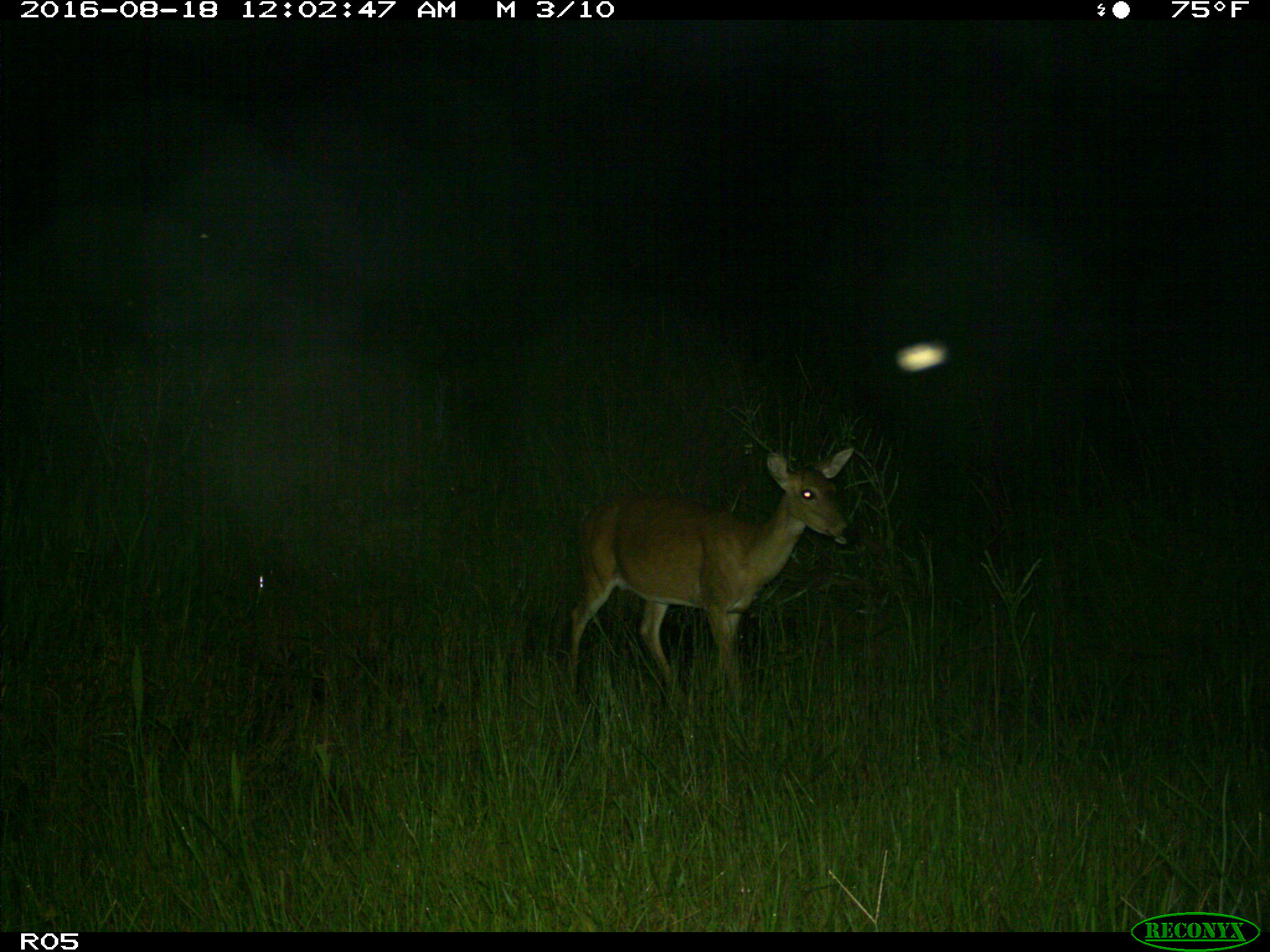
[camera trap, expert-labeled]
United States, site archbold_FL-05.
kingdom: Animalia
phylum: Chordata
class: Mammalia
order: Artiodactyla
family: Cervidae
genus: Odocoileus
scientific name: Odocoileus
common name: deer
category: unidentified deer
Unidentified deer (deer) (Odocoileus).